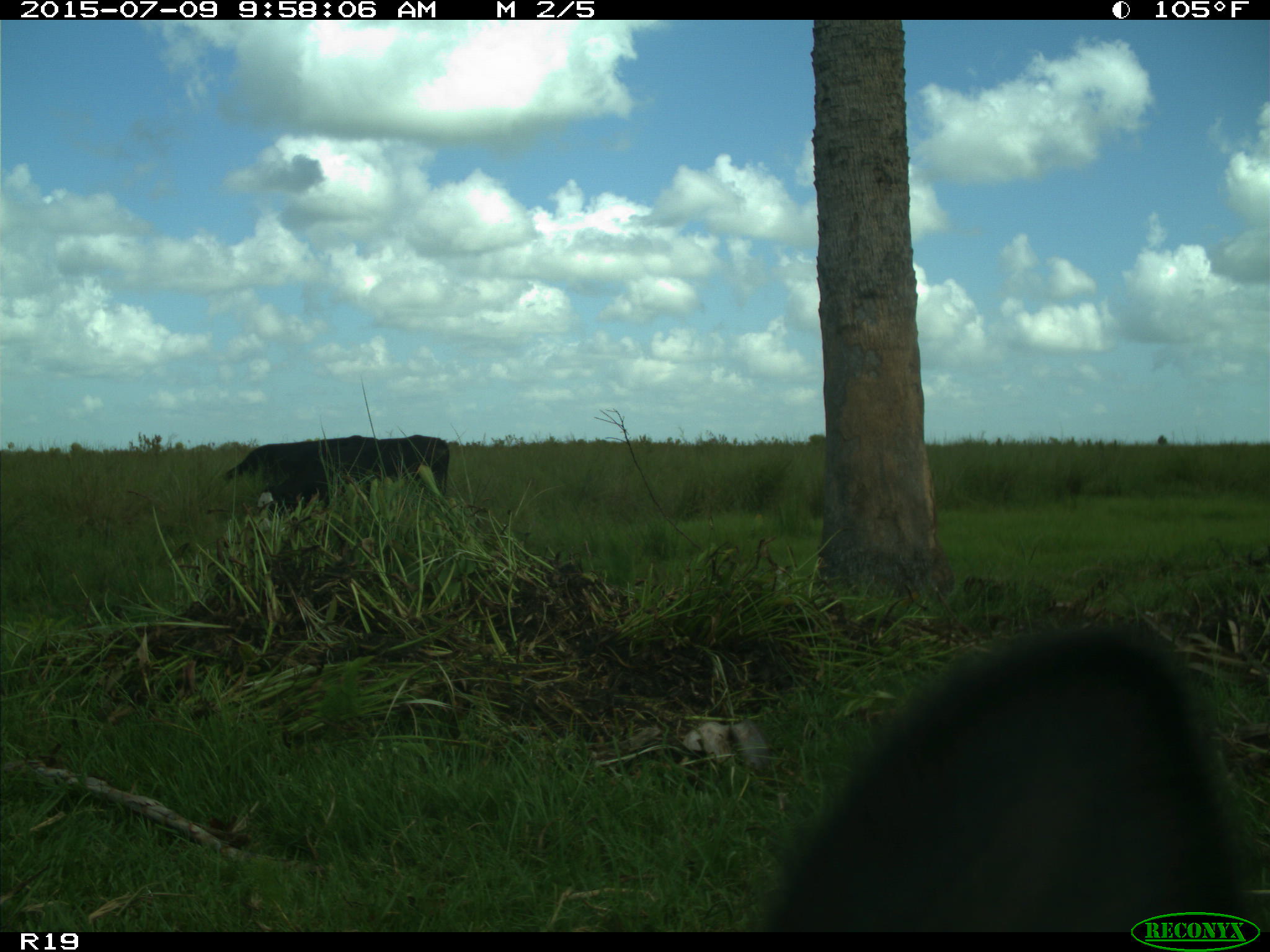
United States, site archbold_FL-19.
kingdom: Animalia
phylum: Chordata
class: Mammalia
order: Artiodactyla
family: Bovidae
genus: Bos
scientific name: Bos taurus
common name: domestic cow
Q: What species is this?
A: Bos taurus (domestic cow).